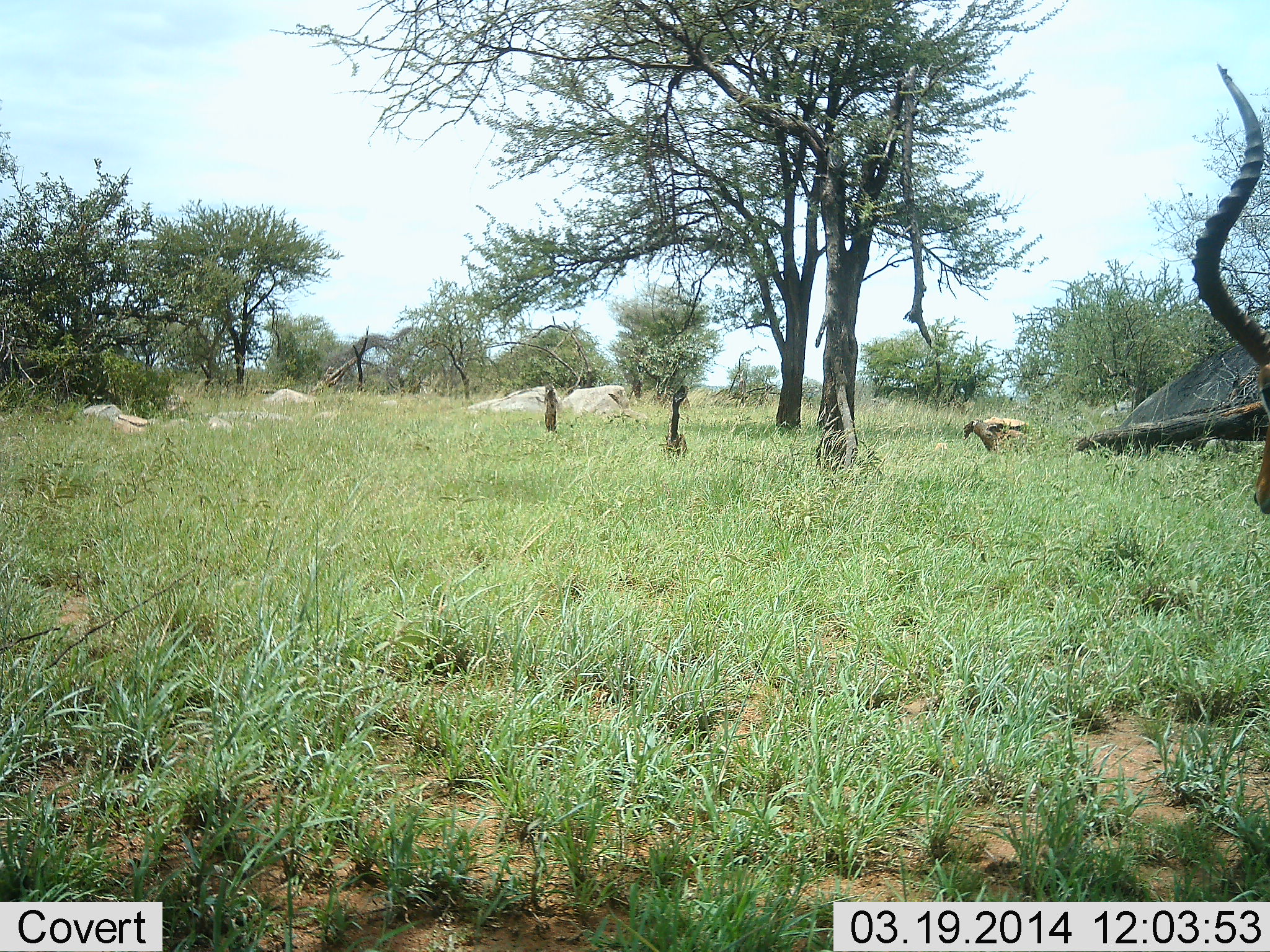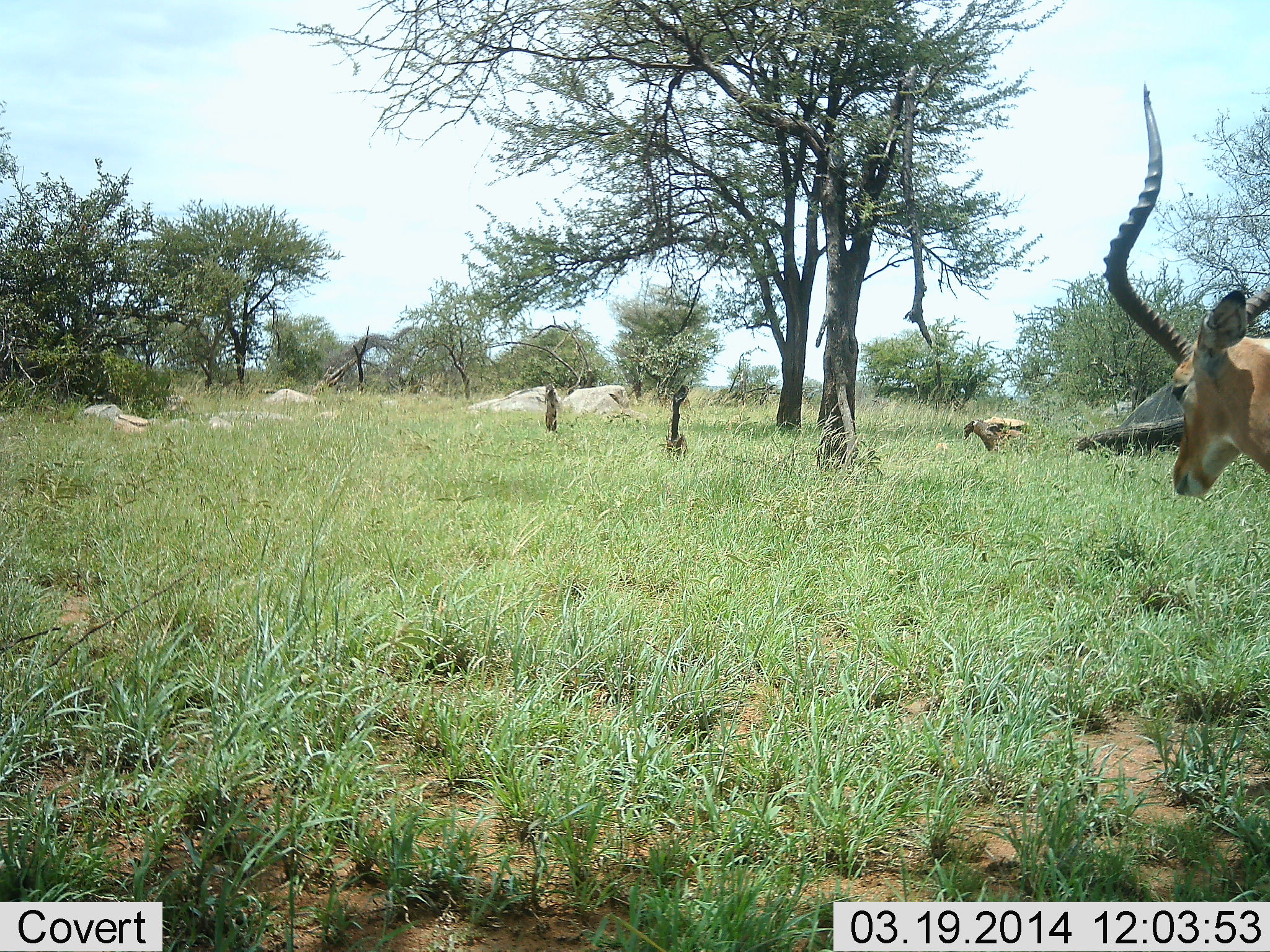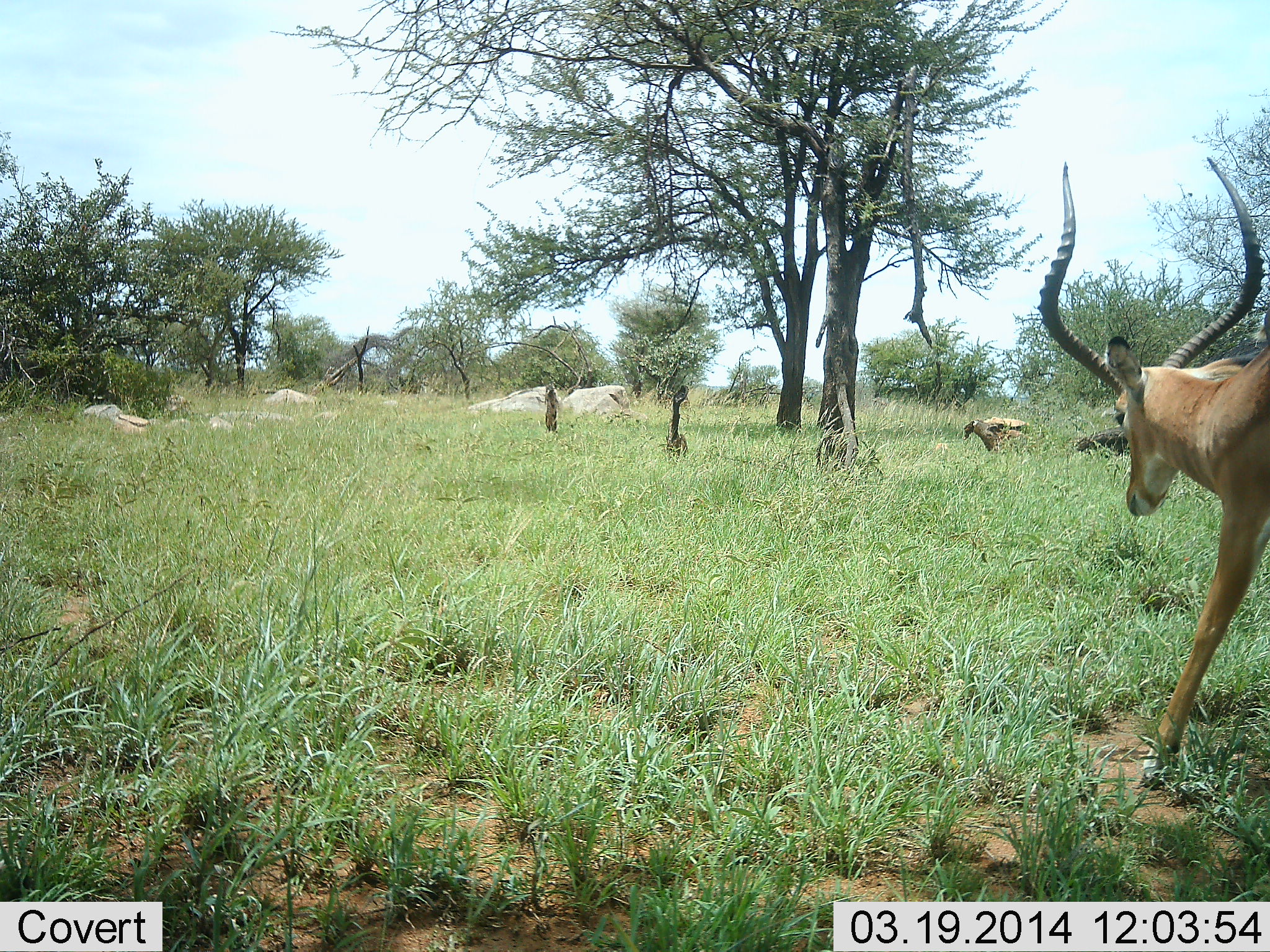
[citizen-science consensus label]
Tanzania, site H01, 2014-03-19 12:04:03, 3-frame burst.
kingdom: Animalia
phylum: Chordata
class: Mammalia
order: Artiodactyla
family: Bovidae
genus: Aepyceros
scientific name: Aepyceros melampus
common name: impala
Impala (Aepyceros melampus), count 1. Behavior (volunteer vote fractions): standing 30%, resting 0%, moving 80%, interacting 0%. Young present (vote fraction): 0%. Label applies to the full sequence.